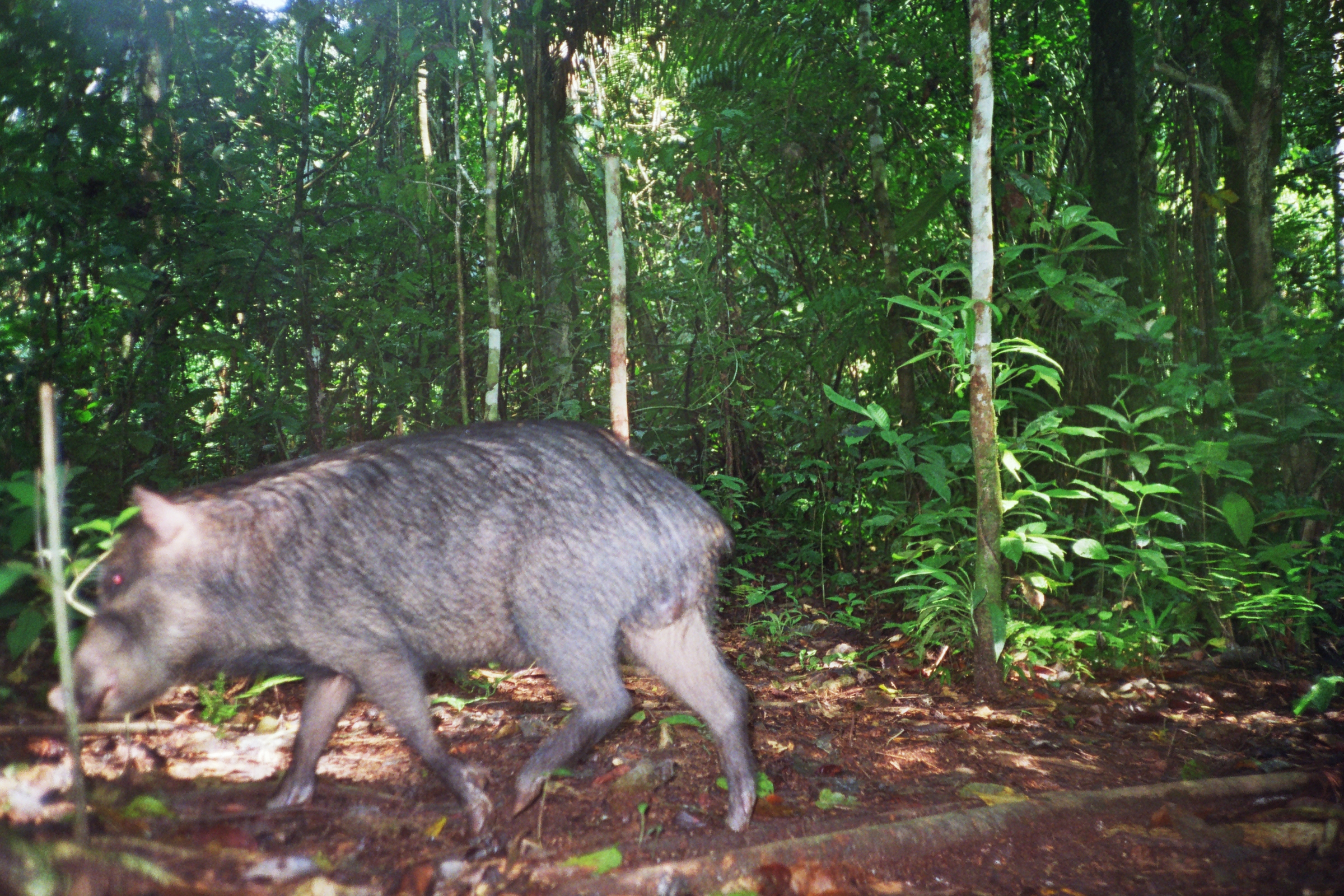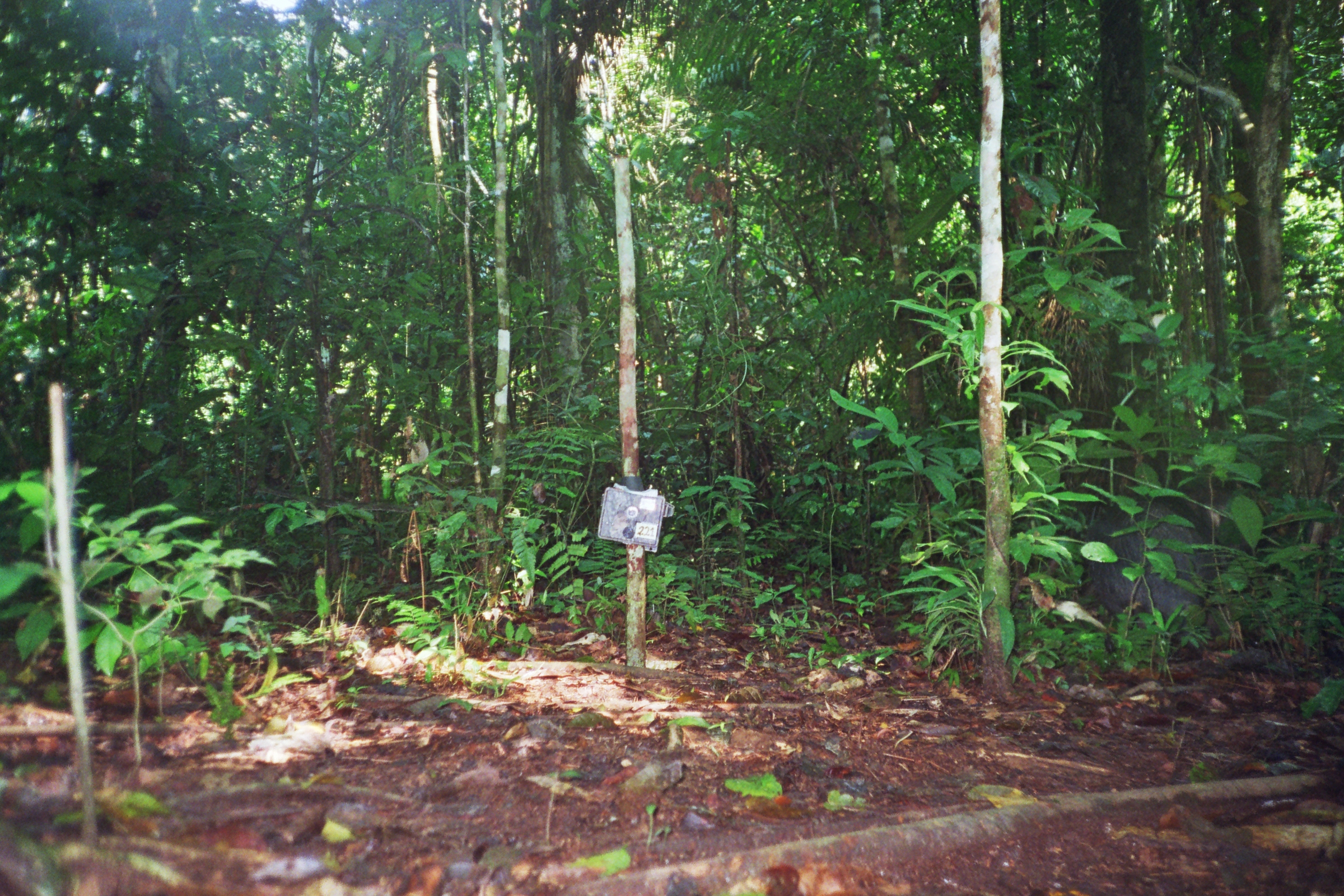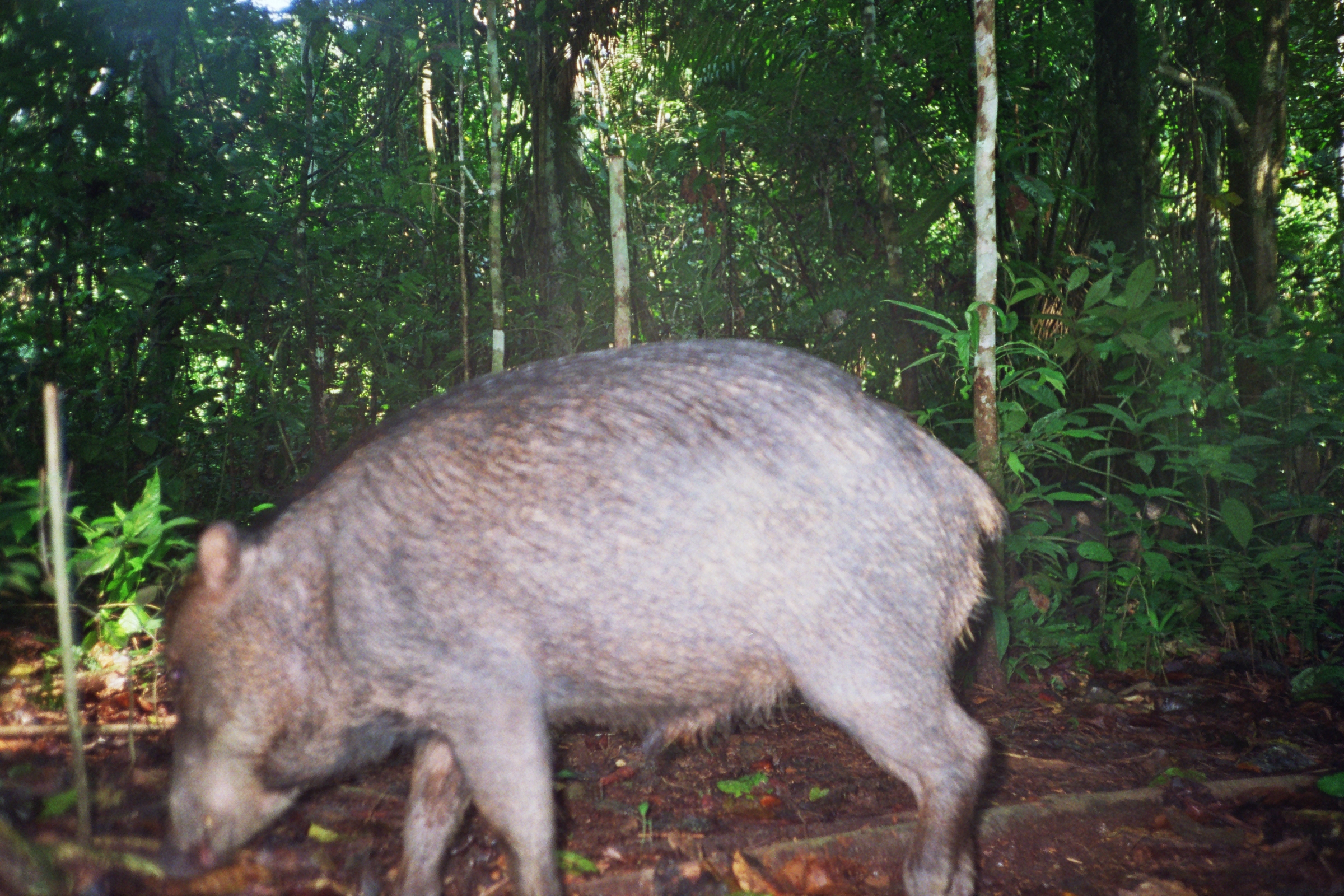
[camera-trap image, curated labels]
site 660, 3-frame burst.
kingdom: Animalia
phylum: Chordata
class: Mammalia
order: Artiodactyla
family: Tayassuidae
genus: Tayassu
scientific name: Tayassu pecari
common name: white-lipped peccary